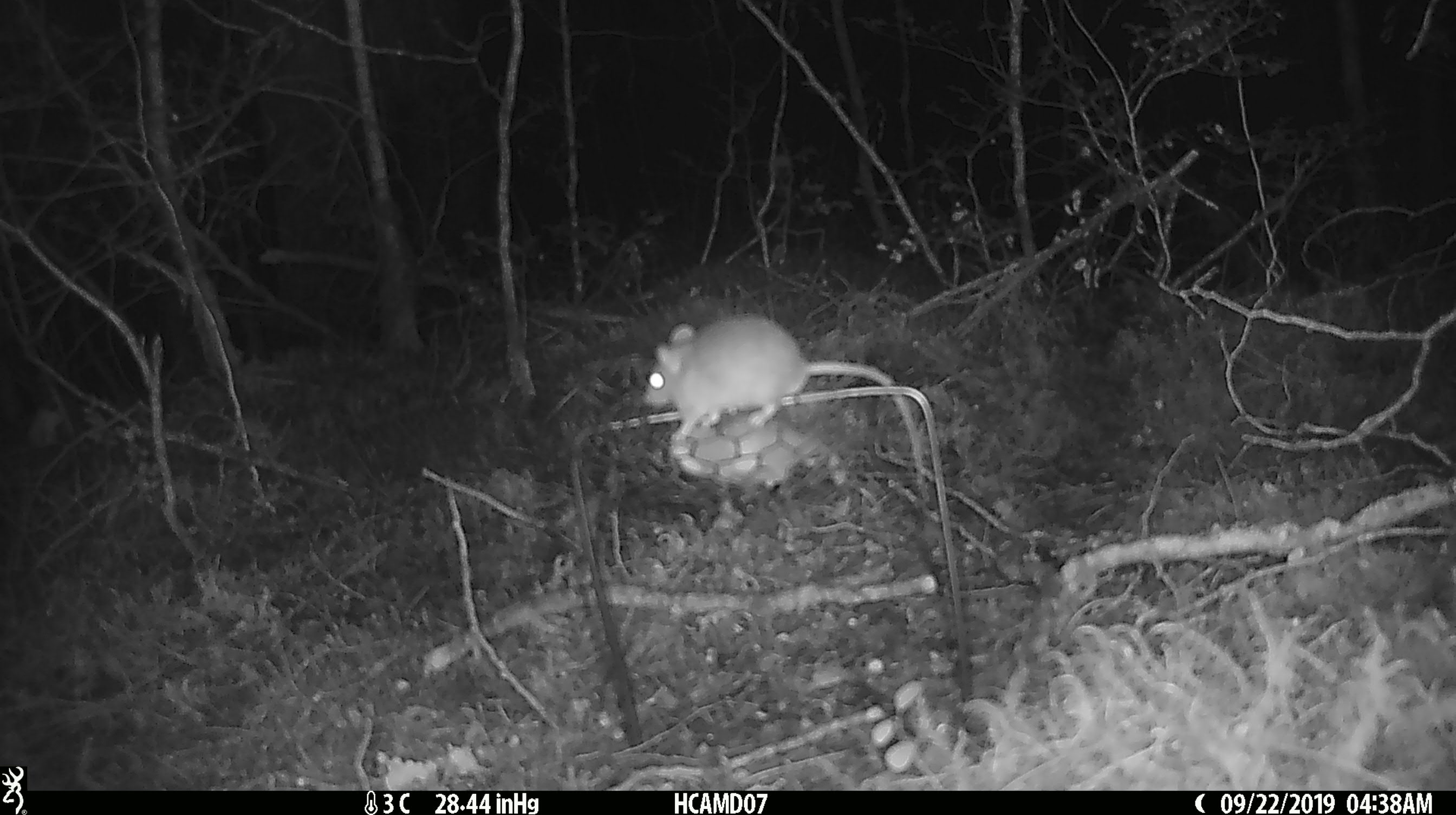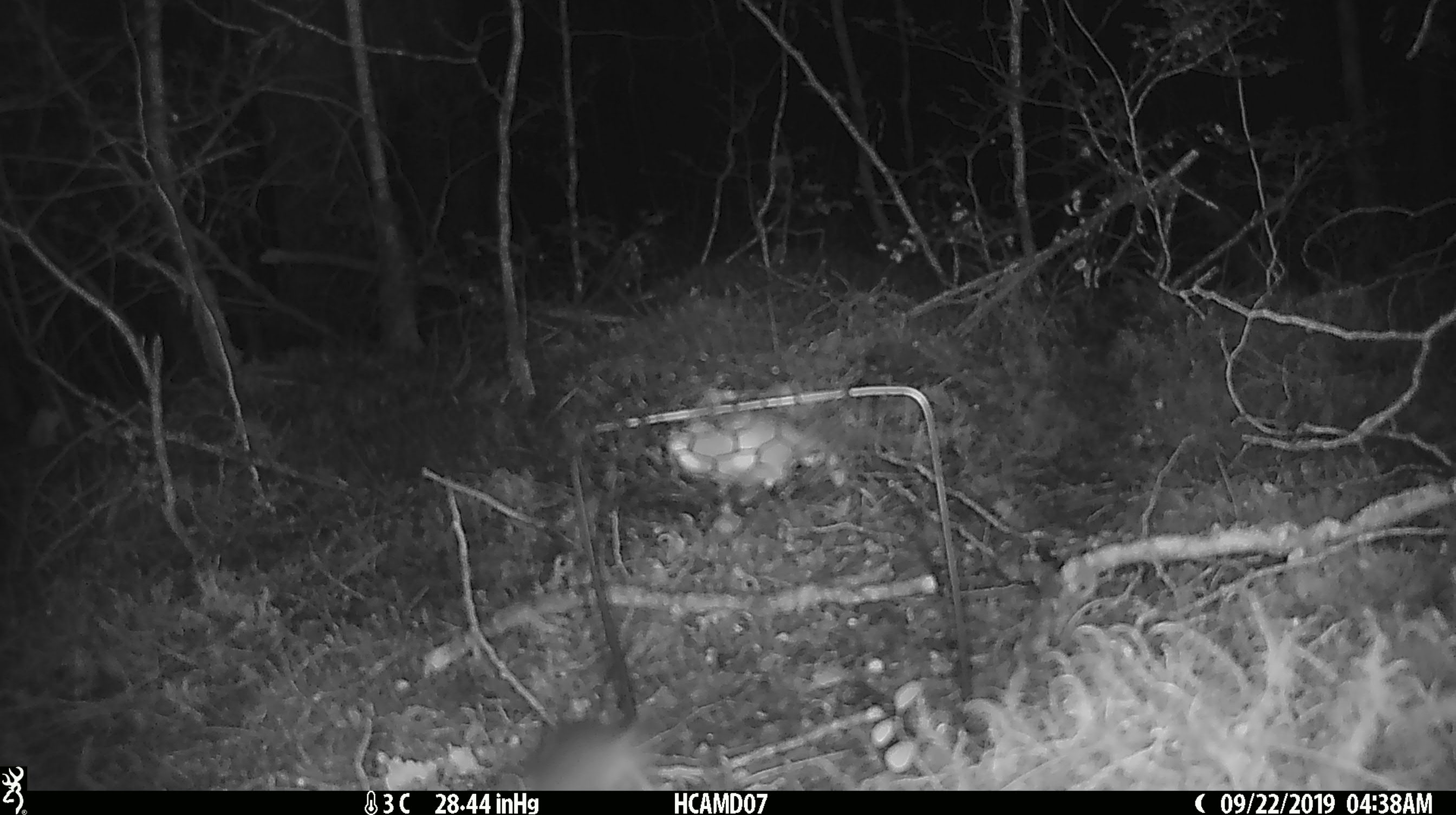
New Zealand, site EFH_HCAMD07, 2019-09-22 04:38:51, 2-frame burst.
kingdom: Animalia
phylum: Chordata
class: Mammalia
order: Rodentia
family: Muridae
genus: Mus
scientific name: Mus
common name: mouse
Mouse (Mus).